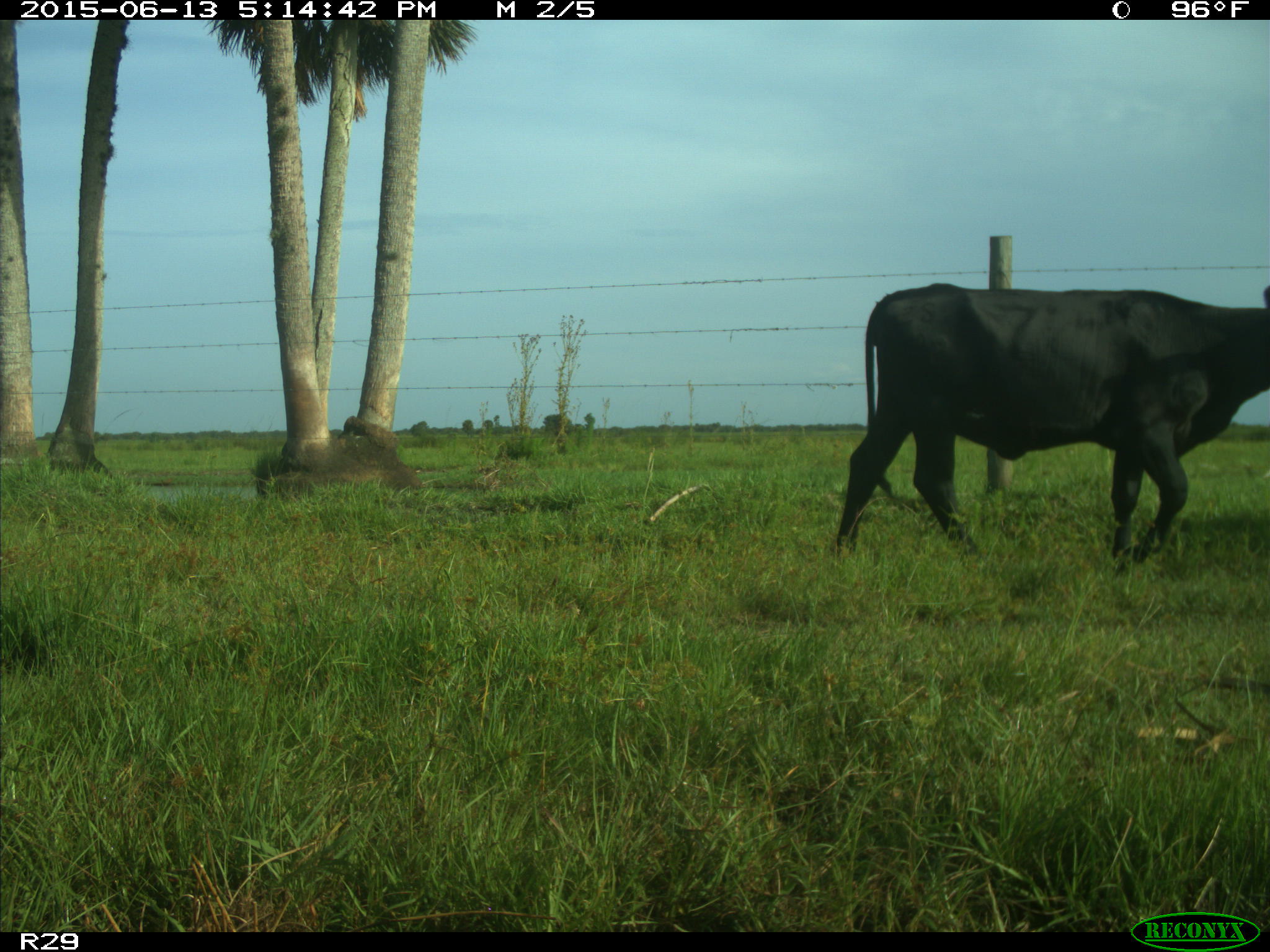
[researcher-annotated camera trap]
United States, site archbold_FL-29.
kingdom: Animalia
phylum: Chordata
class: Mammalia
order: Artiodactyla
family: Bovidae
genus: Bos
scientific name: Bos taurus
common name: domestic cow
Bos taurus (domestic cow).